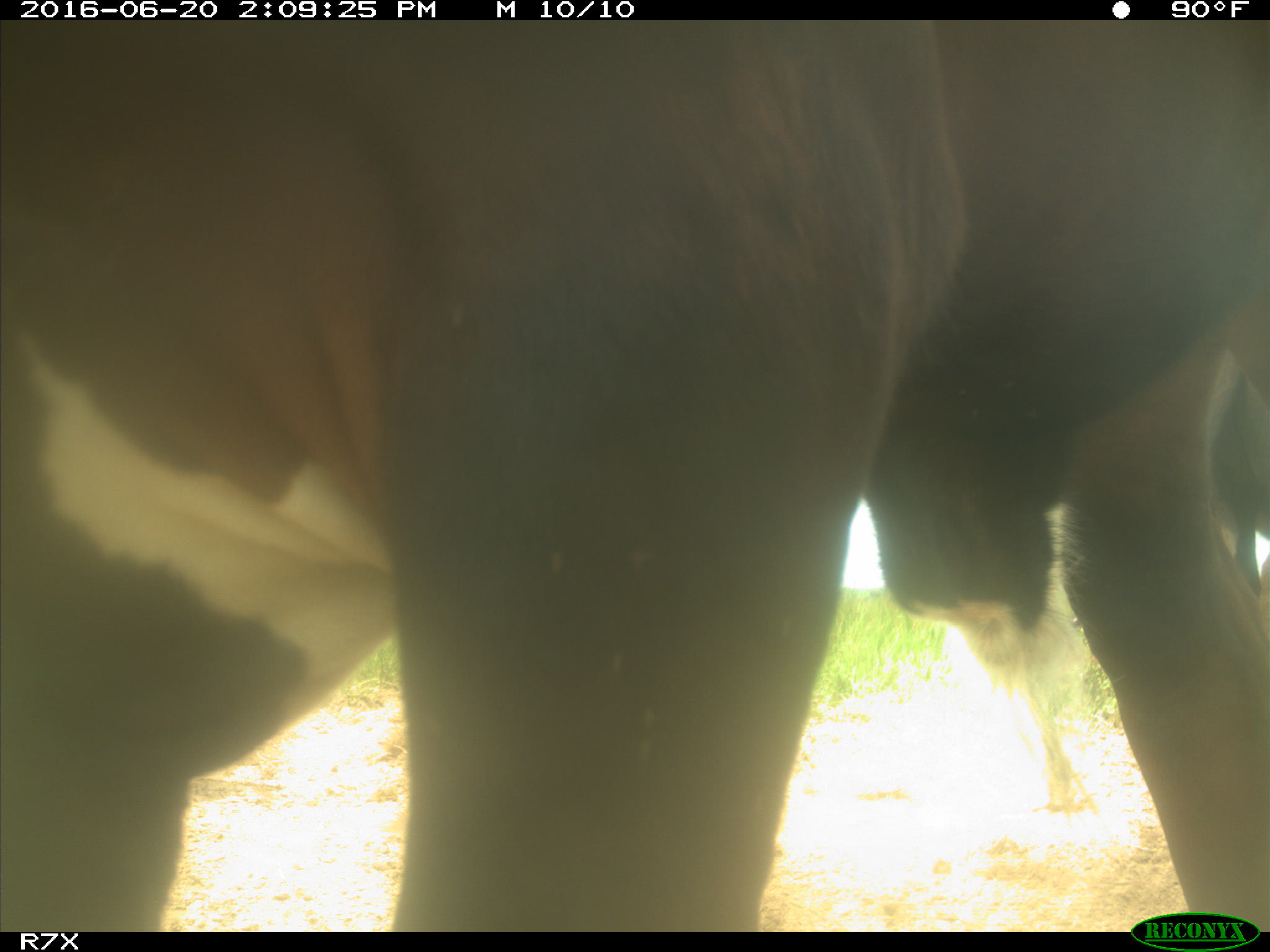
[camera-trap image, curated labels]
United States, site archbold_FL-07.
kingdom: Animalia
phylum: Chordata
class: Mammalia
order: Artiodactyla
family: Bovidae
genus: Bos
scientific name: Bos taurus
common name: domestic cow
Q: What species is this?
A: Bos taurus (domestic cow).